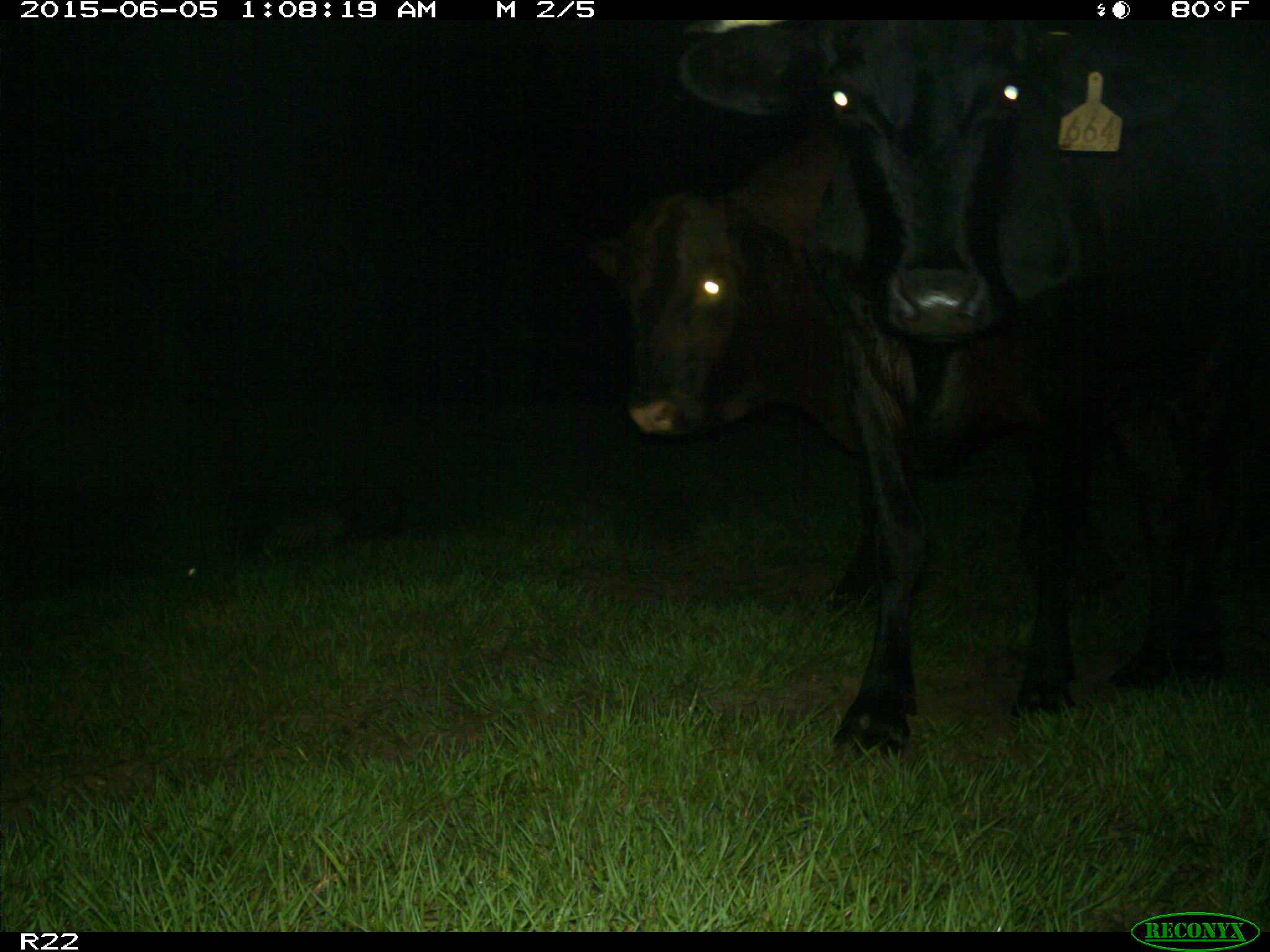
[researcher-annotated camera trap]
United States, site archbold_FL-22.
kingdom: Animalia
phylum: Chordata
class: Mammalia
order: Artiodactyla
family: Bovidae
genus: Bos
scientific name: Bos taurus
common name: domestic cow